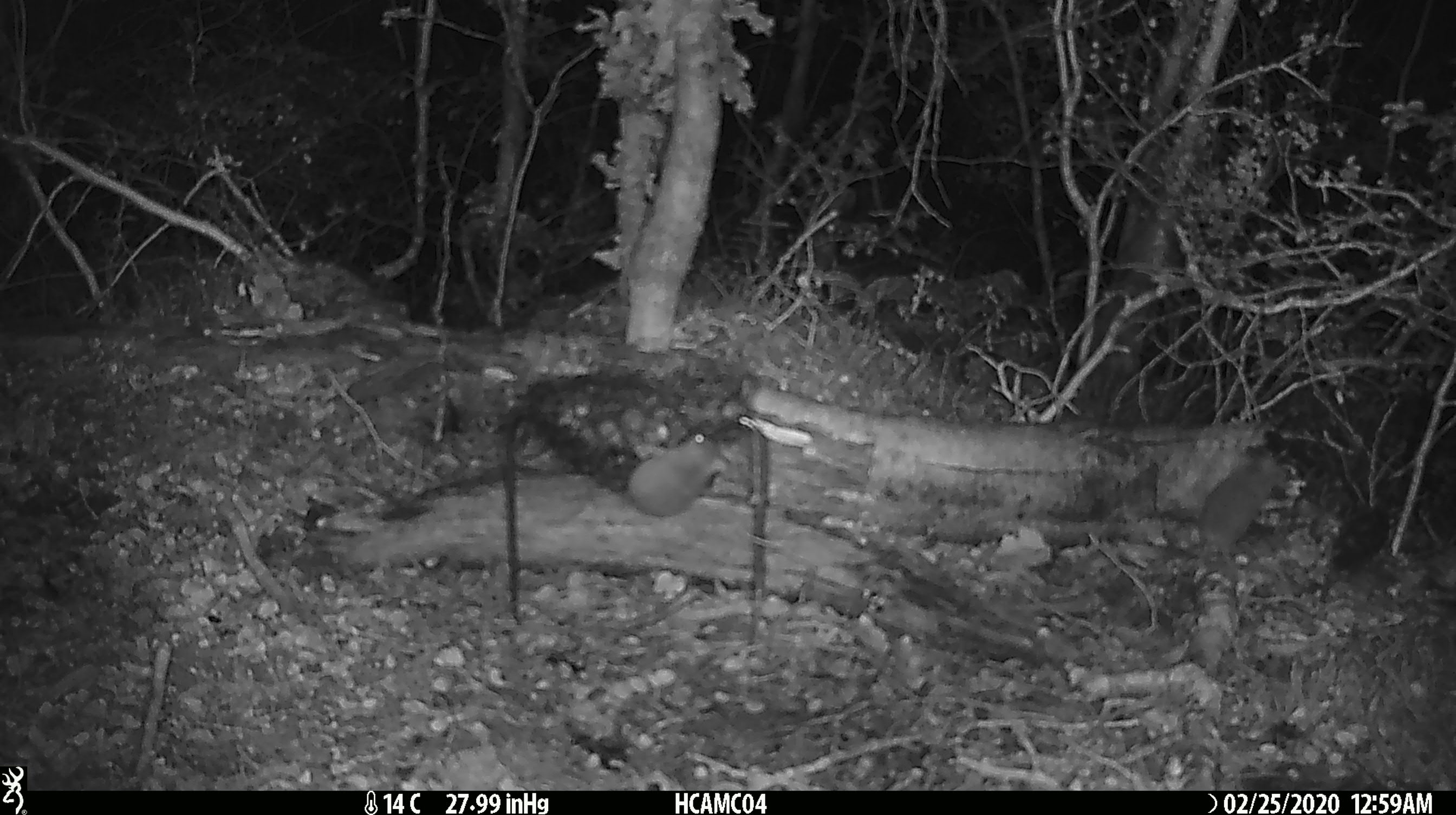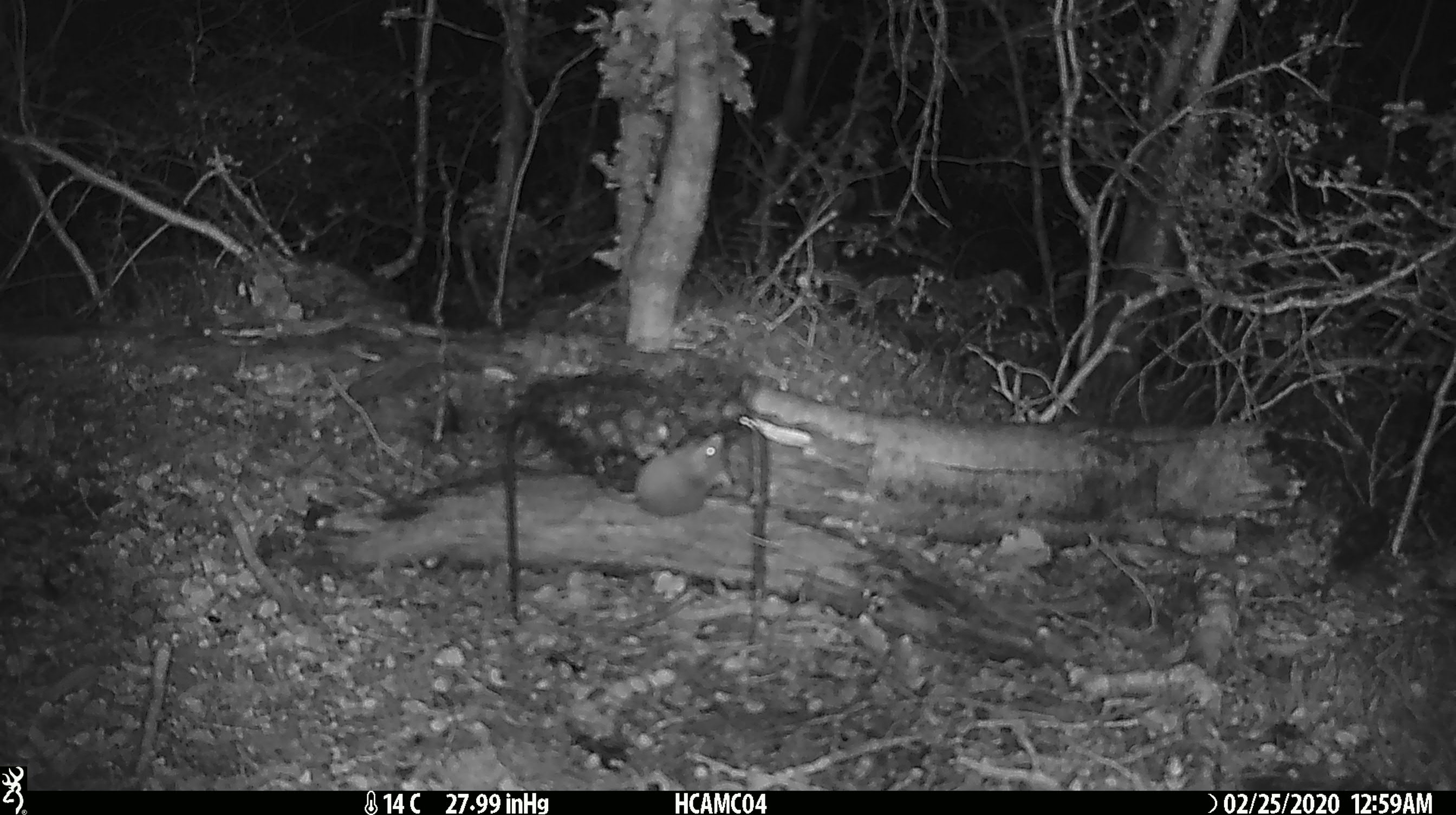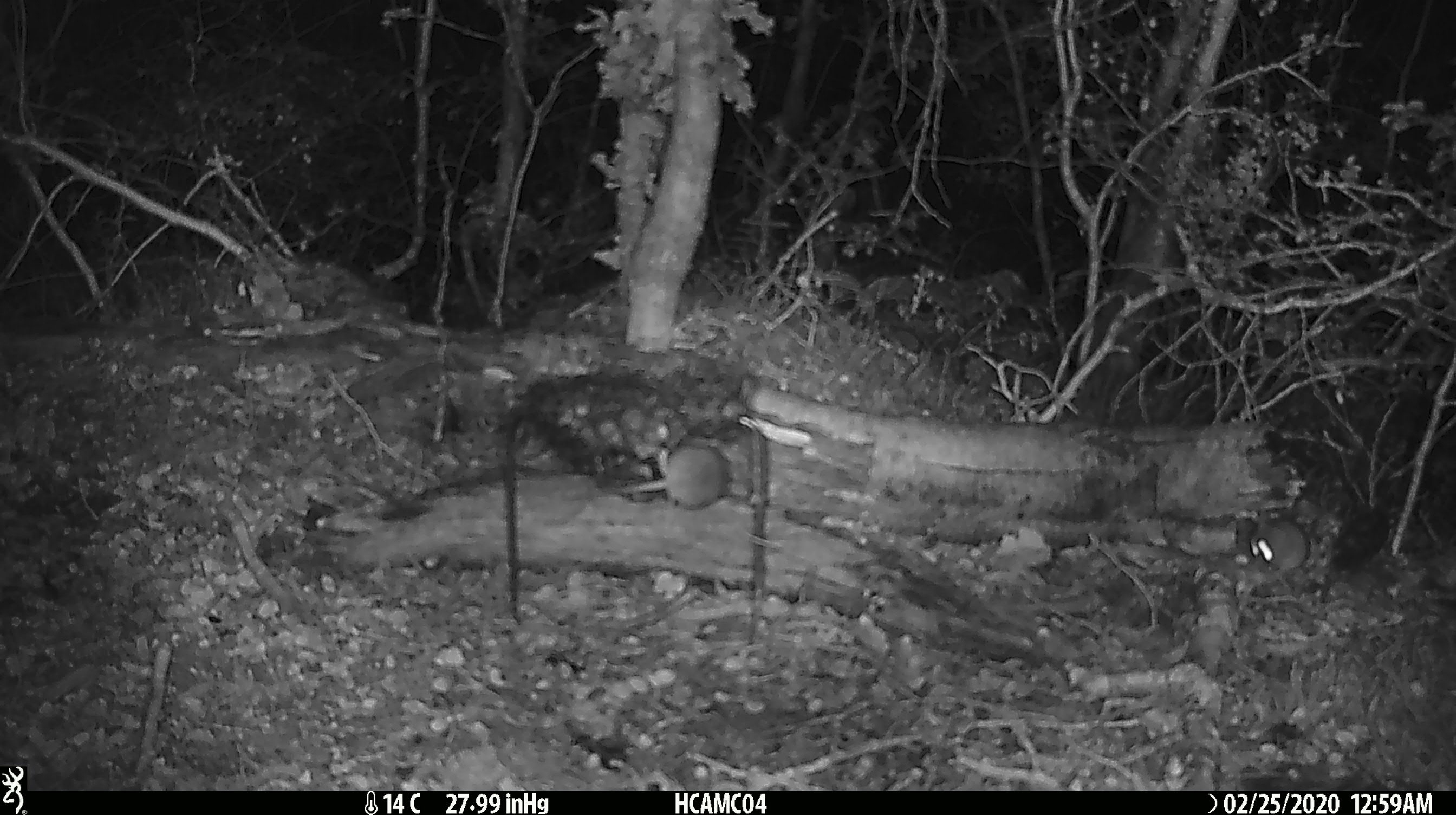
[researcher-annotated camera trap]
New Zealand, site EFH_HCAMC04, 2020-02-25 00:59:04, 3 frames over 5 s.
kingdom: Animalia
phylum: Chordata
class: Mammalia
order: Rodentia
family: Muridae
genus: Mus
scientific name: Mus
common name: mouse